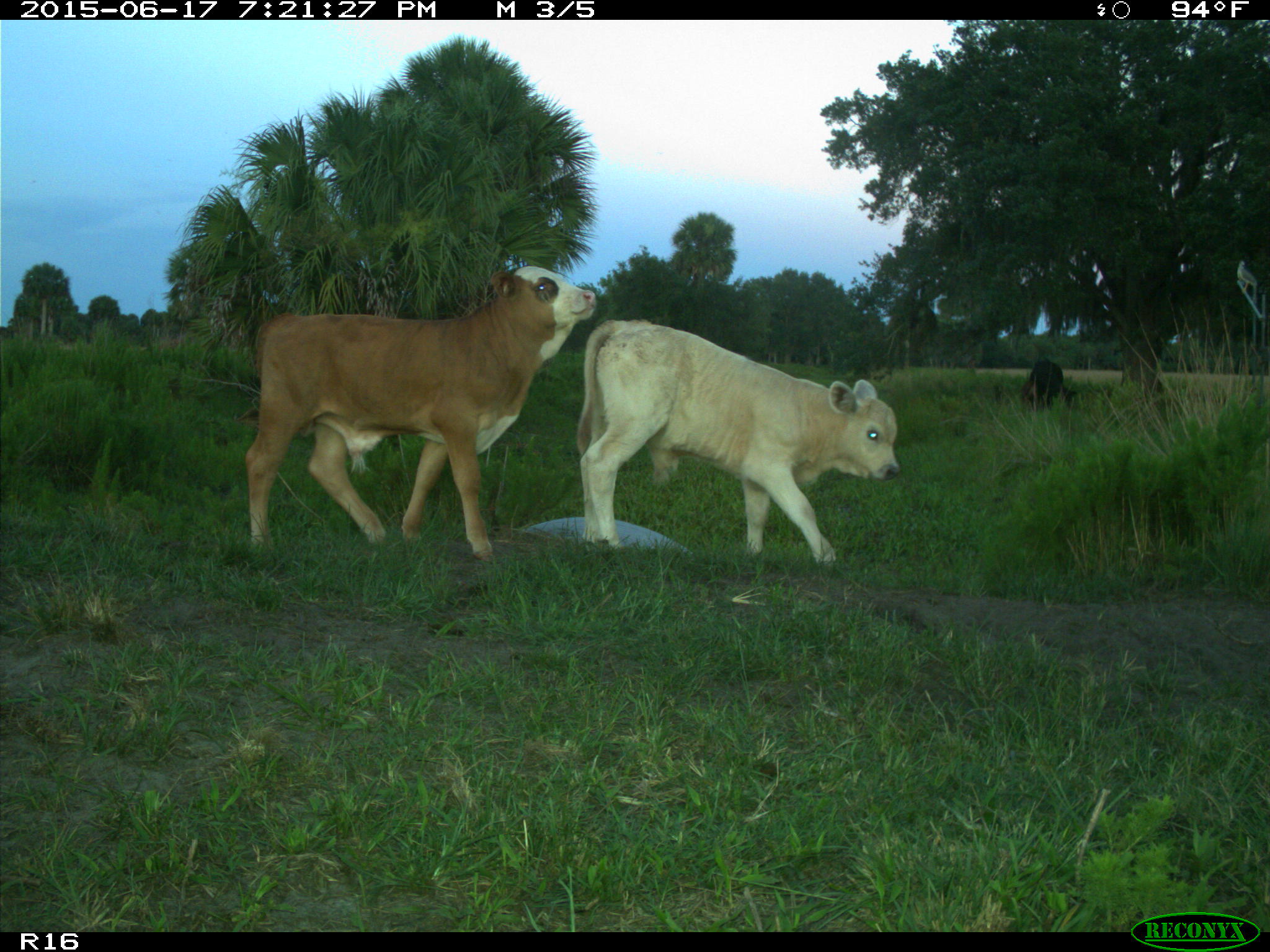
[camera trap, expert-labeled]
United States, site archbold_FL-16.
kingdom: Animalia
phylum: Chordata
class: Mammalia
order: Artiodactyla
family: Bovidae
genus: Bos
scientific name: Bos taurus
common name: domestic cow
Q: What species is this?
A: Bos taurus (domestic cow).